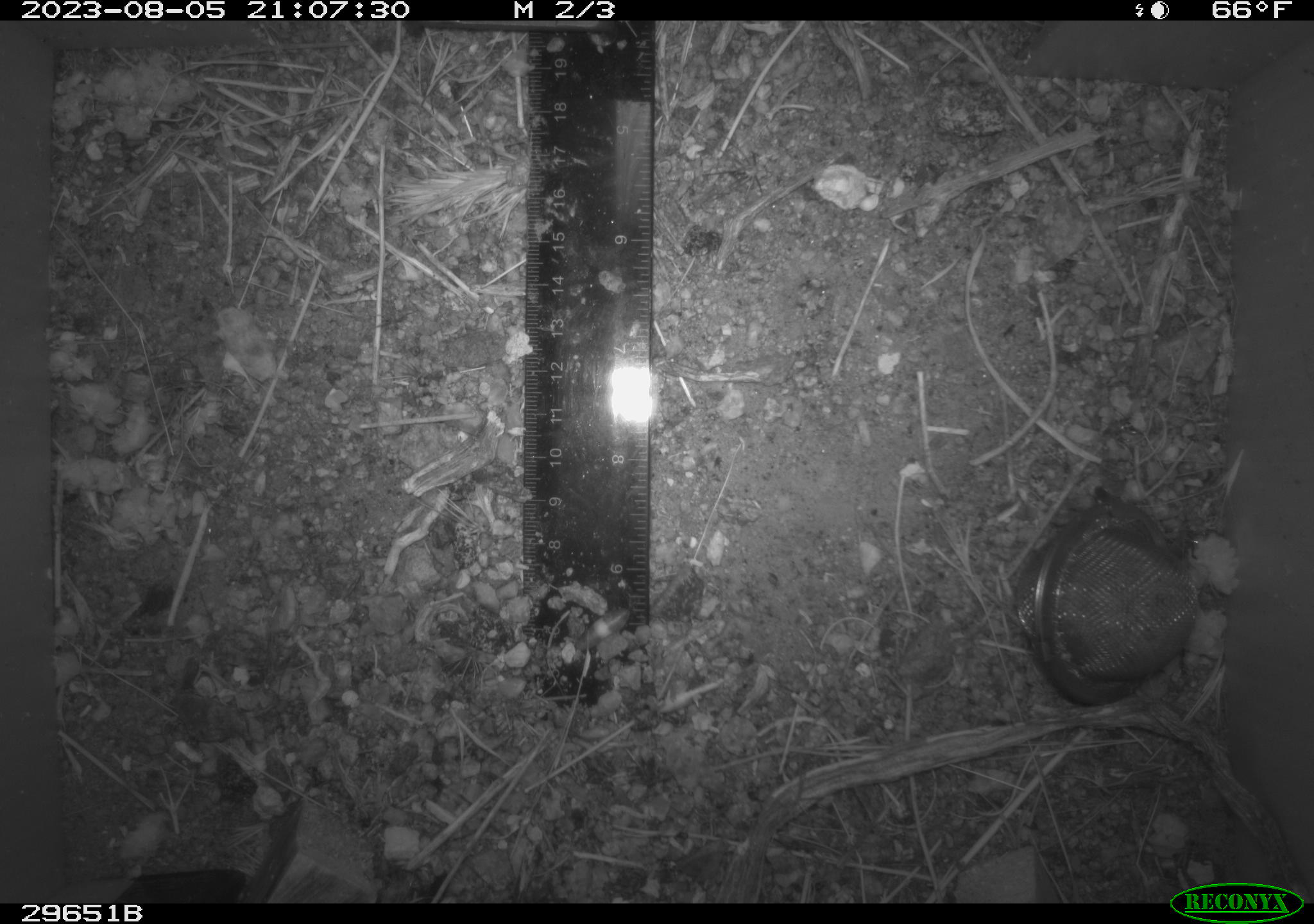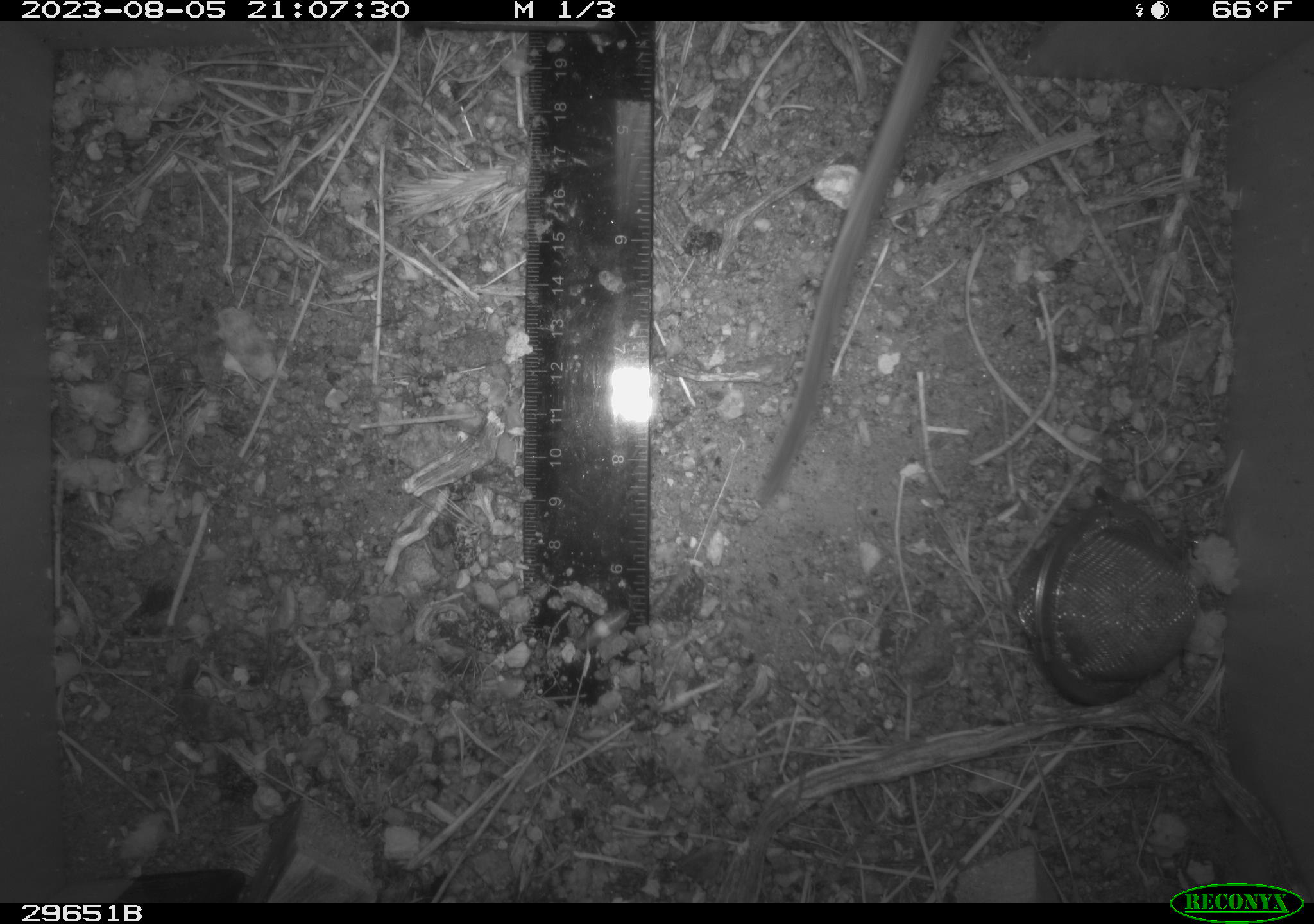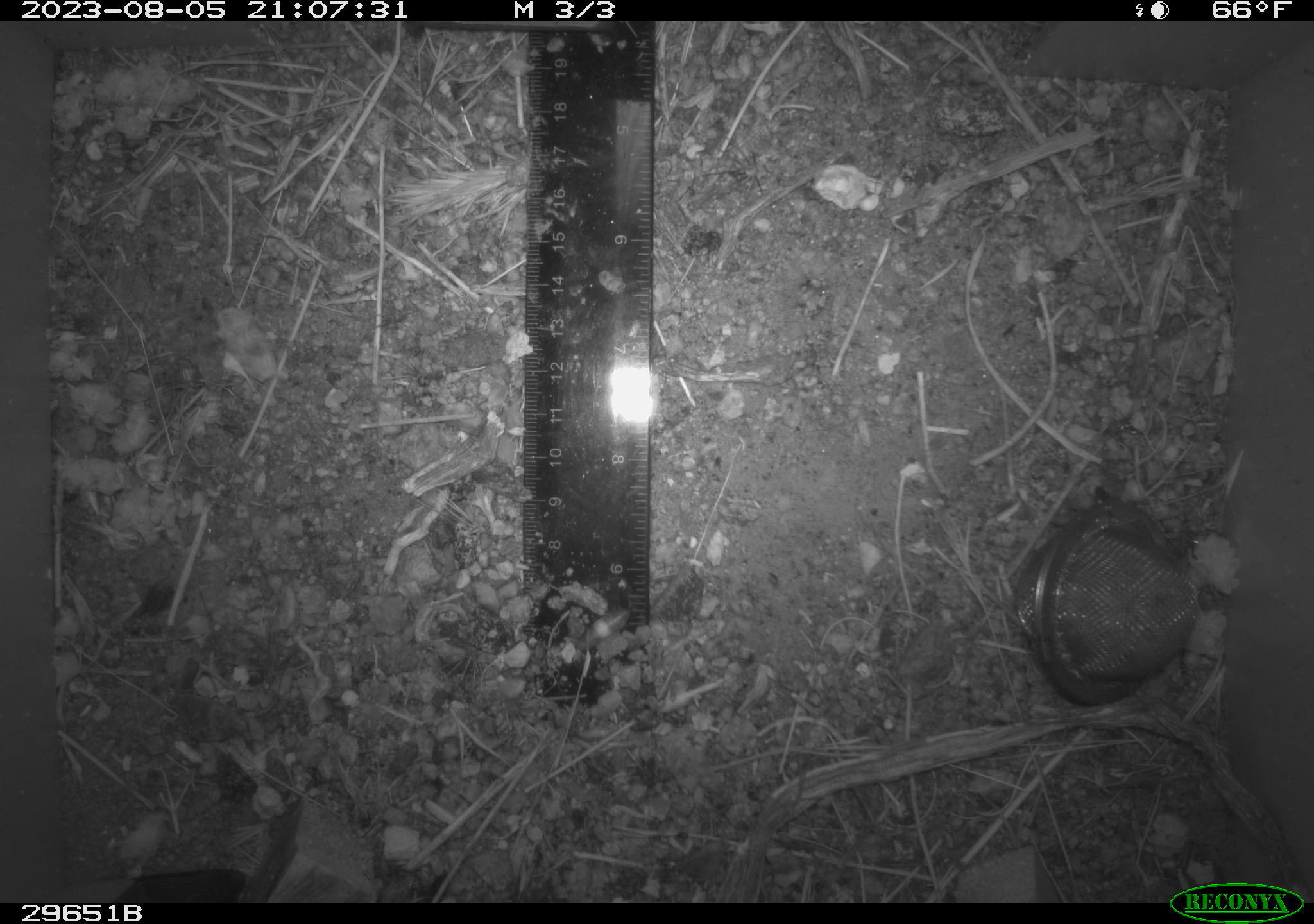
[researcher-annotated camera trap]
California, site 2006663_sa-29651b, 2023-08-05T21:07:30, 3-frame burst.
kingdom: Animalia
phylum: Chordata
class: Mammalia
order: Rodentia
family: Cricetidae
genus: Peromyscus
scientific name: Peromyscus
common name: deer mice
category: peromyscus species